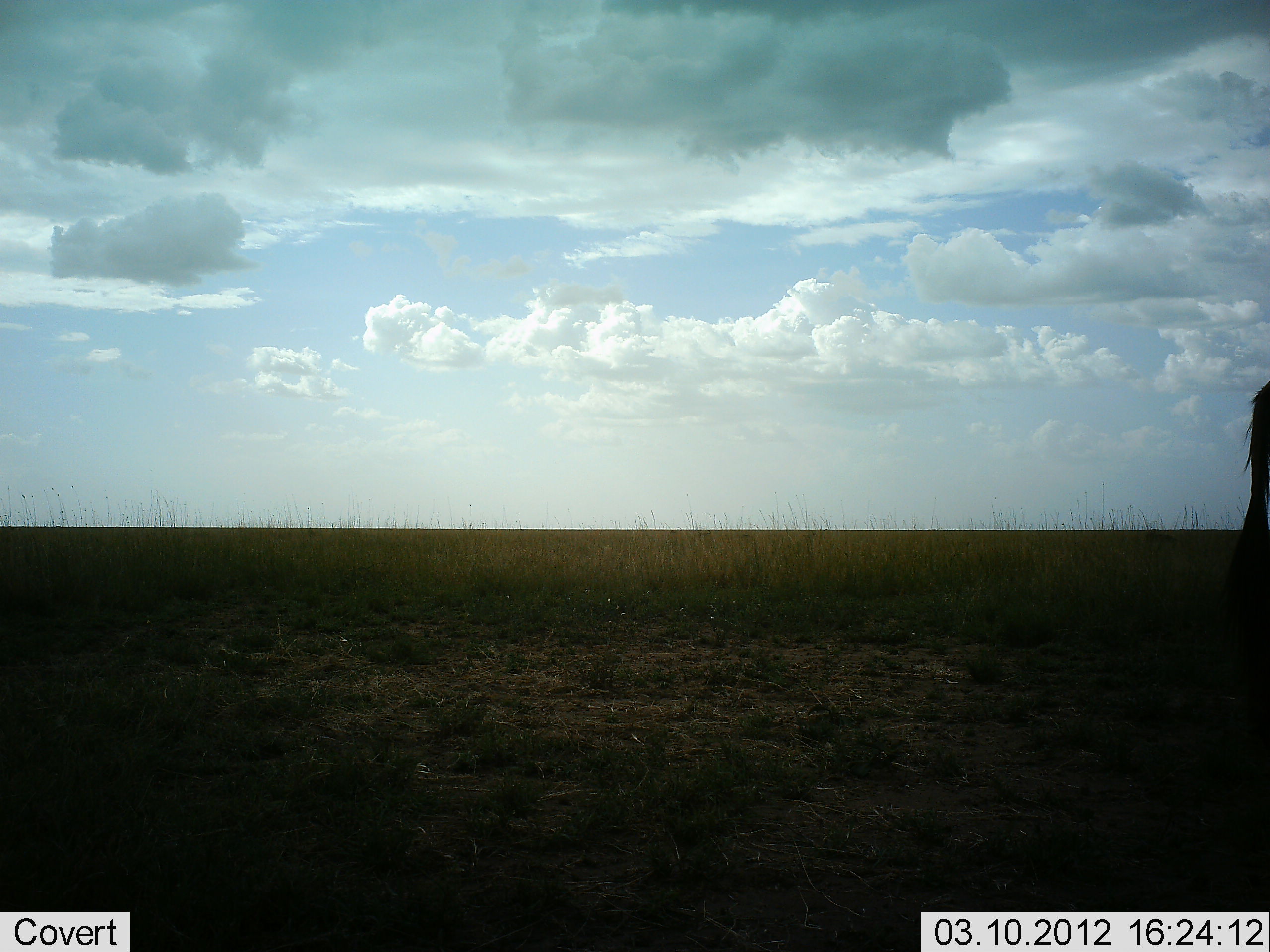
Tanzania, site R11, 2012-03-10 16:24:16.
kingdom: Animalia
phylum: Chordata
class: Mammalia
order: Artiodactyla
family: Bovidae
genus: Connochaetes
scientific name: Connochaetes taurinus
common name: blue wildebeest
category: wildebeest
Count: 1.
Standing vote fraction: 100%.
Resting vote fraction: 0%.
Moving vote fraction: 0%.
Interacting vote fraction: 0%.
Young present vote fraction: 0%.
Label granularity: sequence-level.